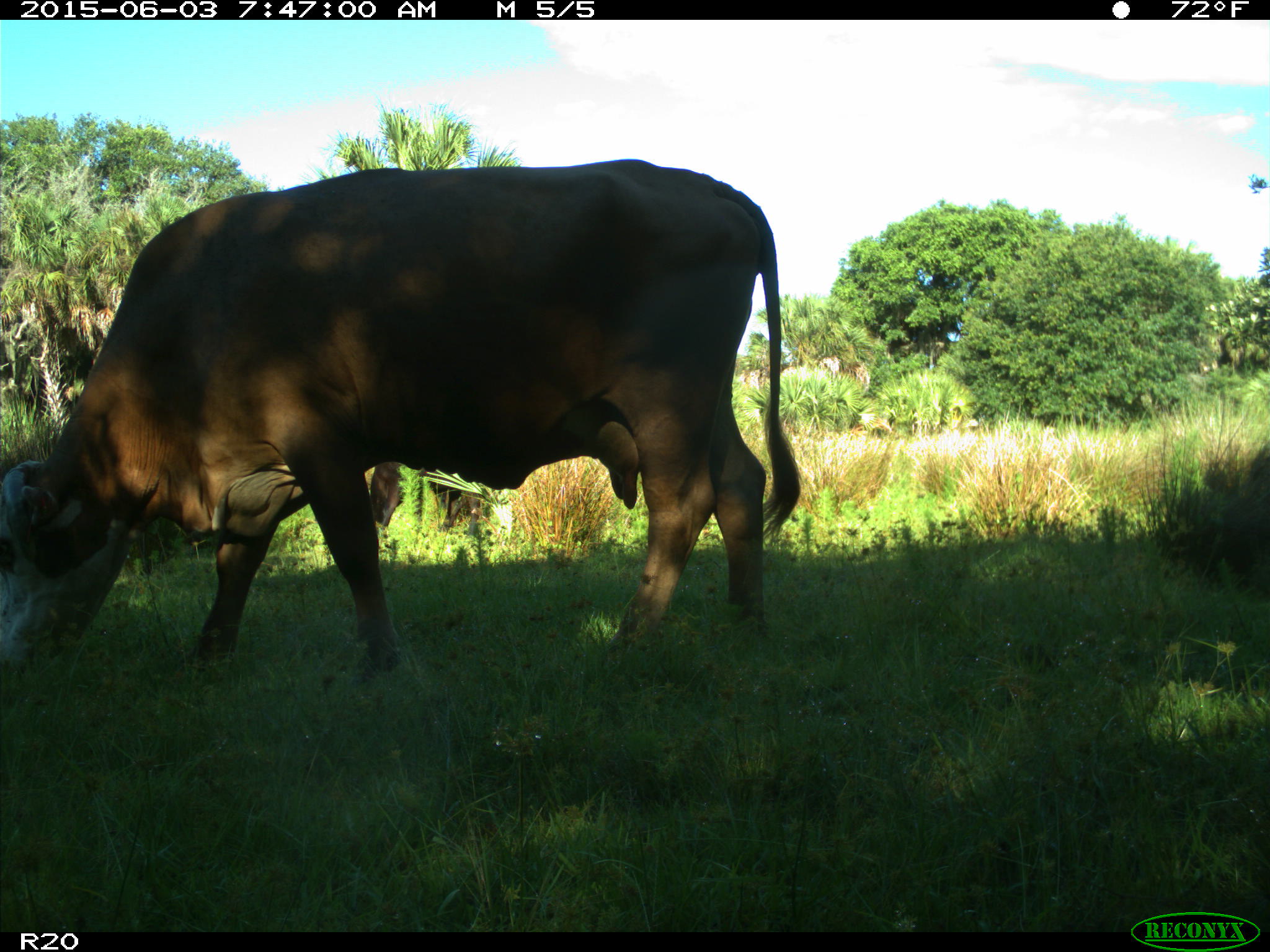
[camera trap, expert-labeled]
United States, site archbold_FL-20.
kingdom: Animalia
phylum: Chordata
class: Mammalia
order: Artiodactyla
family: Bovidae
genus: Bos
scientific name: Bos taurus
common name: domestic cow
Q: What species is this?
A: Bos taurus (domestic cow).